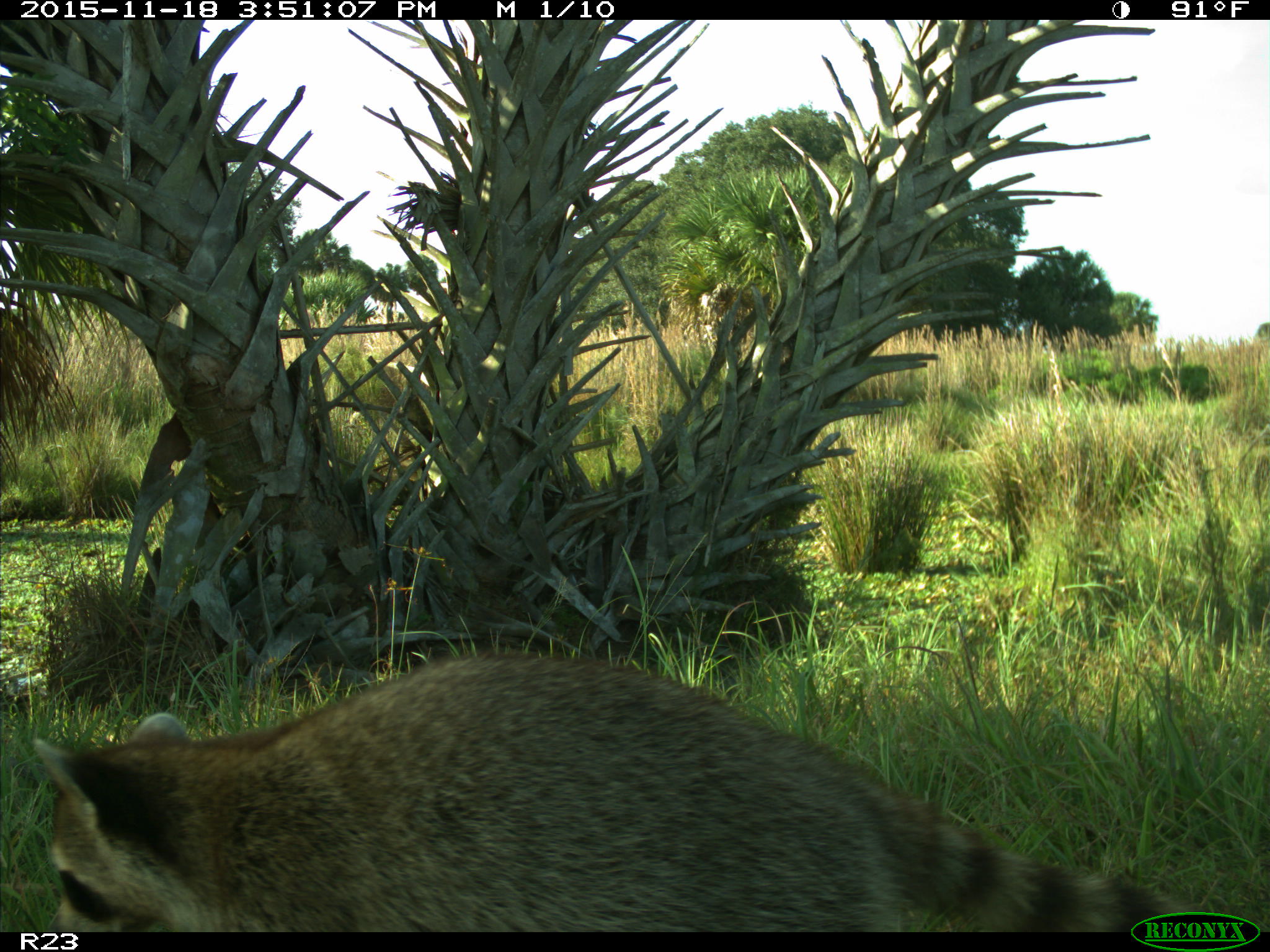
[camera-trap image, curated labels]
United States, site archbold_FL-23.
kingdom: Animalia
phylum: Chordata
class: Mammalia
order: Carnivora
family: Procyonidae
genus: Procyon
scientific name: Procyon lotor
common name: common raccoon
Procyon lotor (common raccoon).